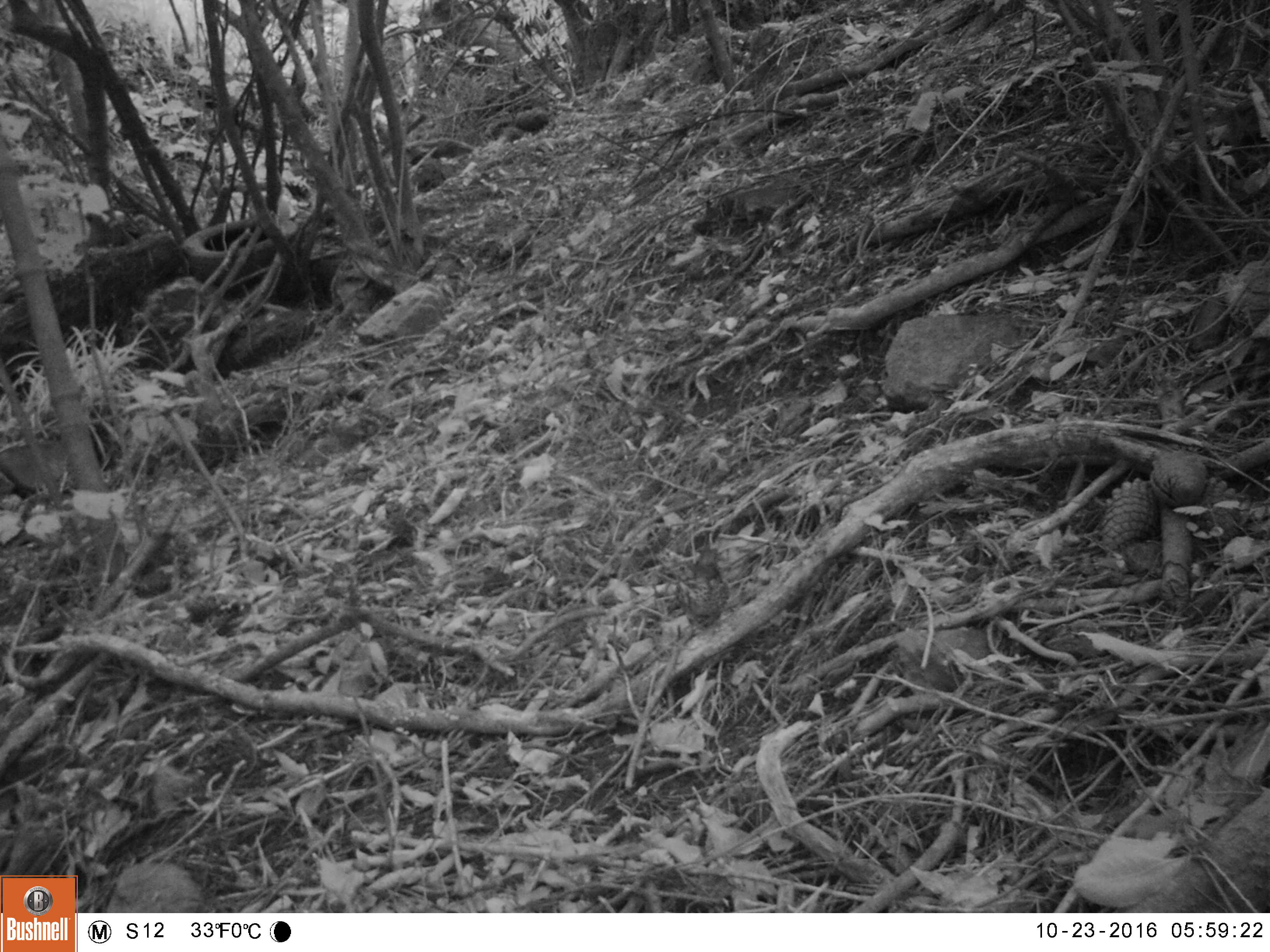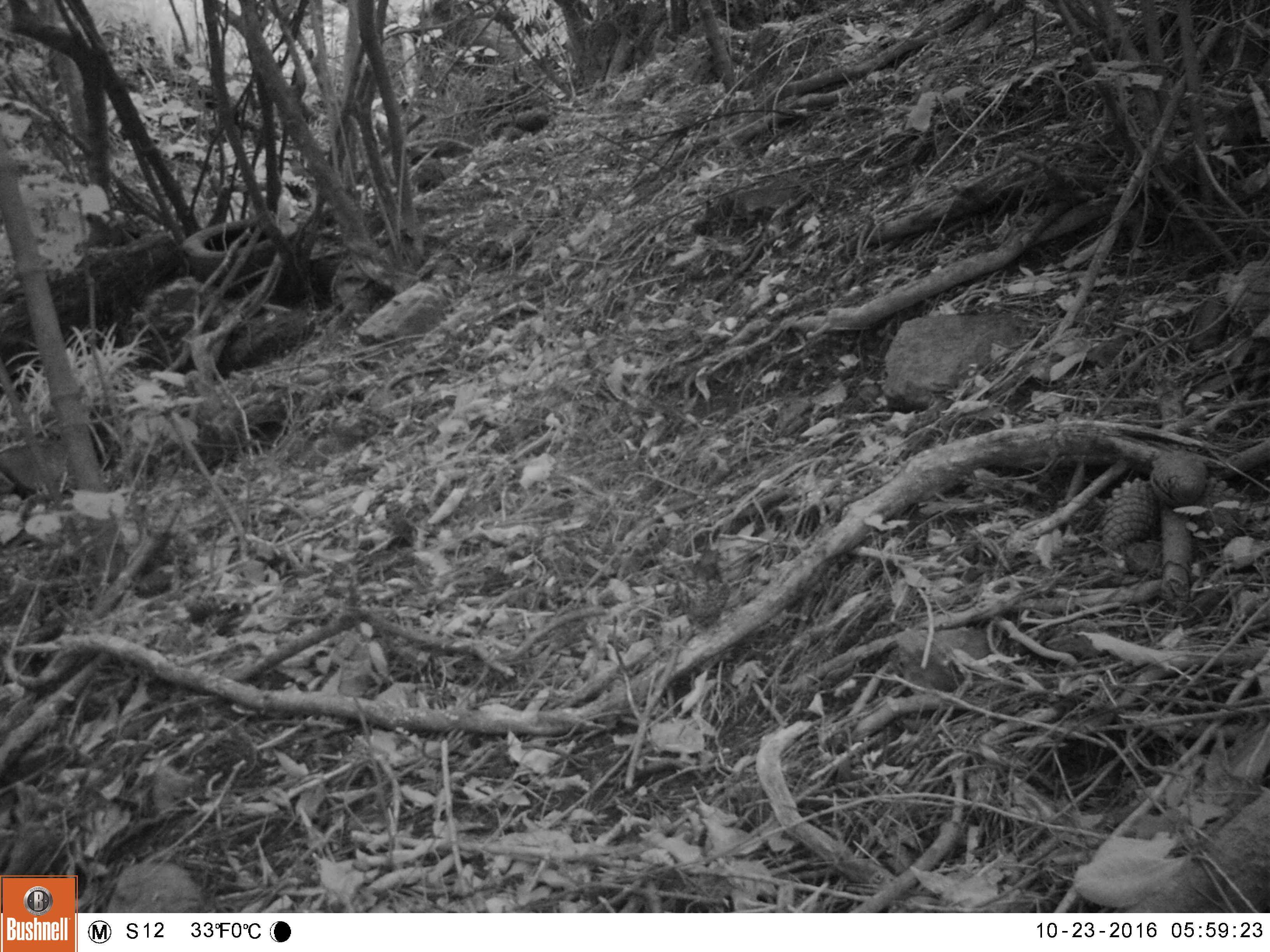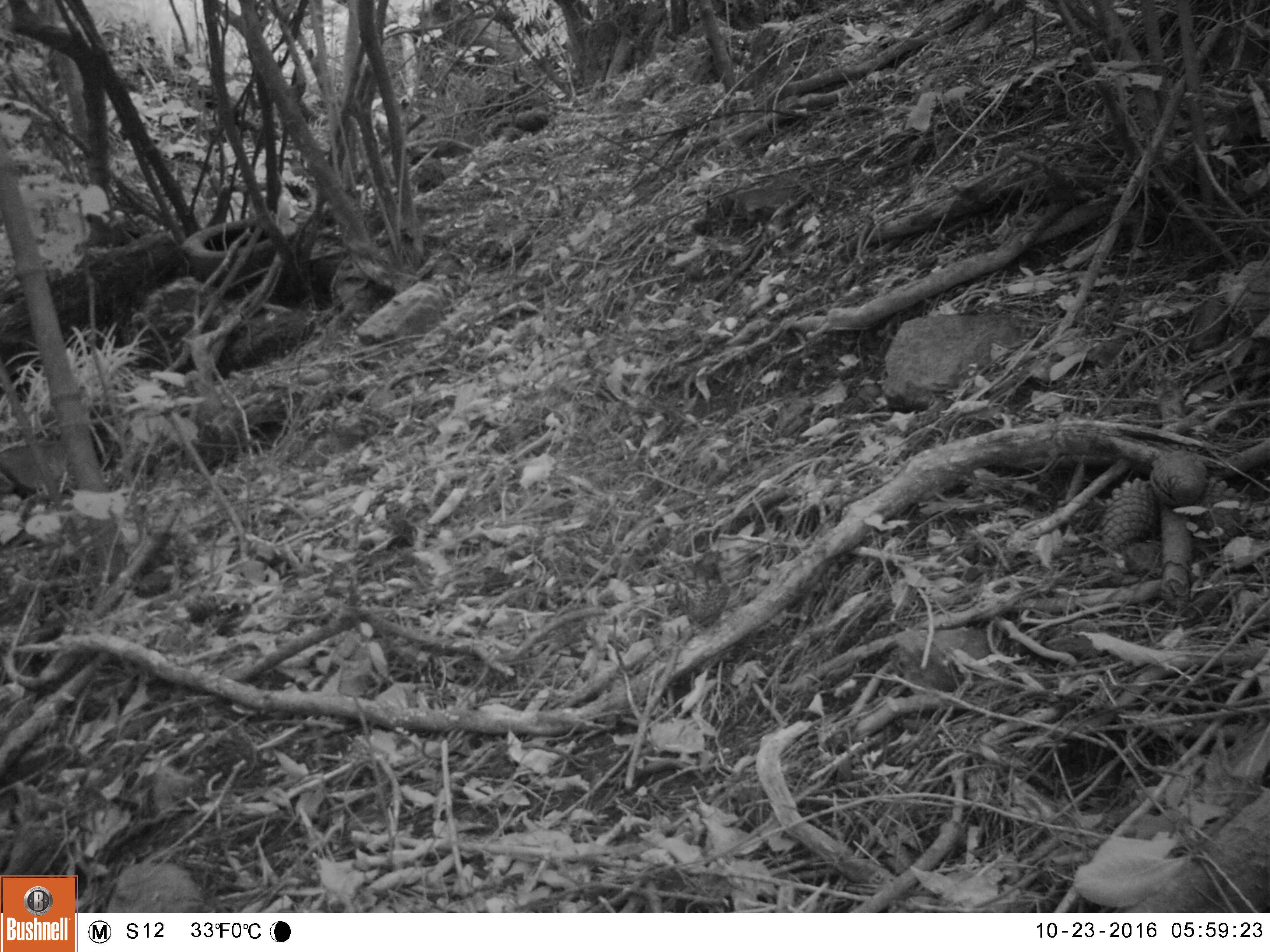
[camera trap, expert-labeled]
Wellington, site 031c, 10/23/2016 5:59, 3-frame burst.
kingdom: Animalia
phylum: Chordata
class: Aves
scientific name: Aves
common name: bird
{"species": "bird (Aves)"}